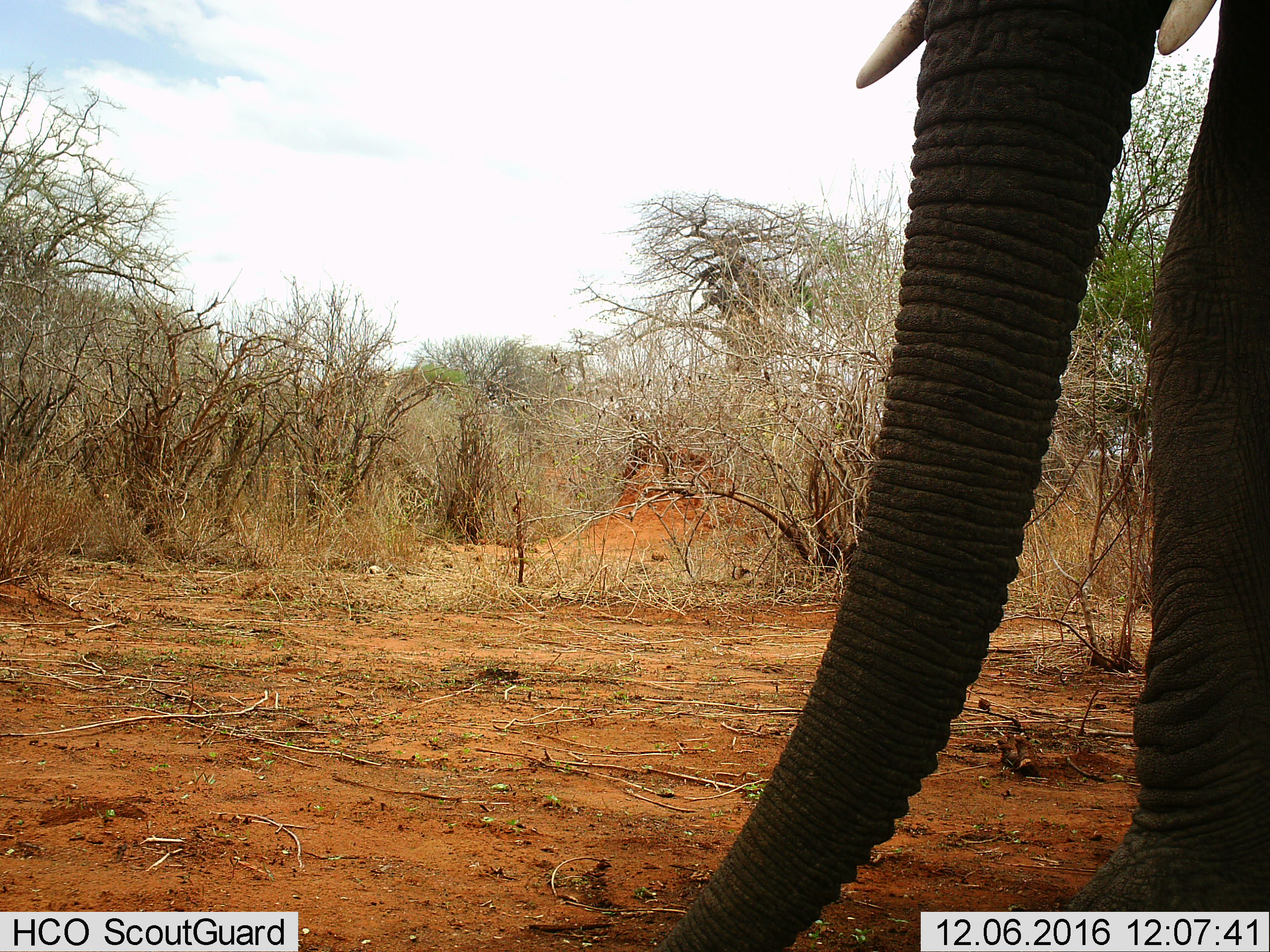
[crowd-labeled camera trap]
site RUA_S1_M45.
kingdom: Animalia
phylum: Chordata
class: Mammalia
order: Proboscidea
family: Elephantidae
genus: Loxodonta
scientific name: Loxodonta africana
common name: african bush elephant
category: elephant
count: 1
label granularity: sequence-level